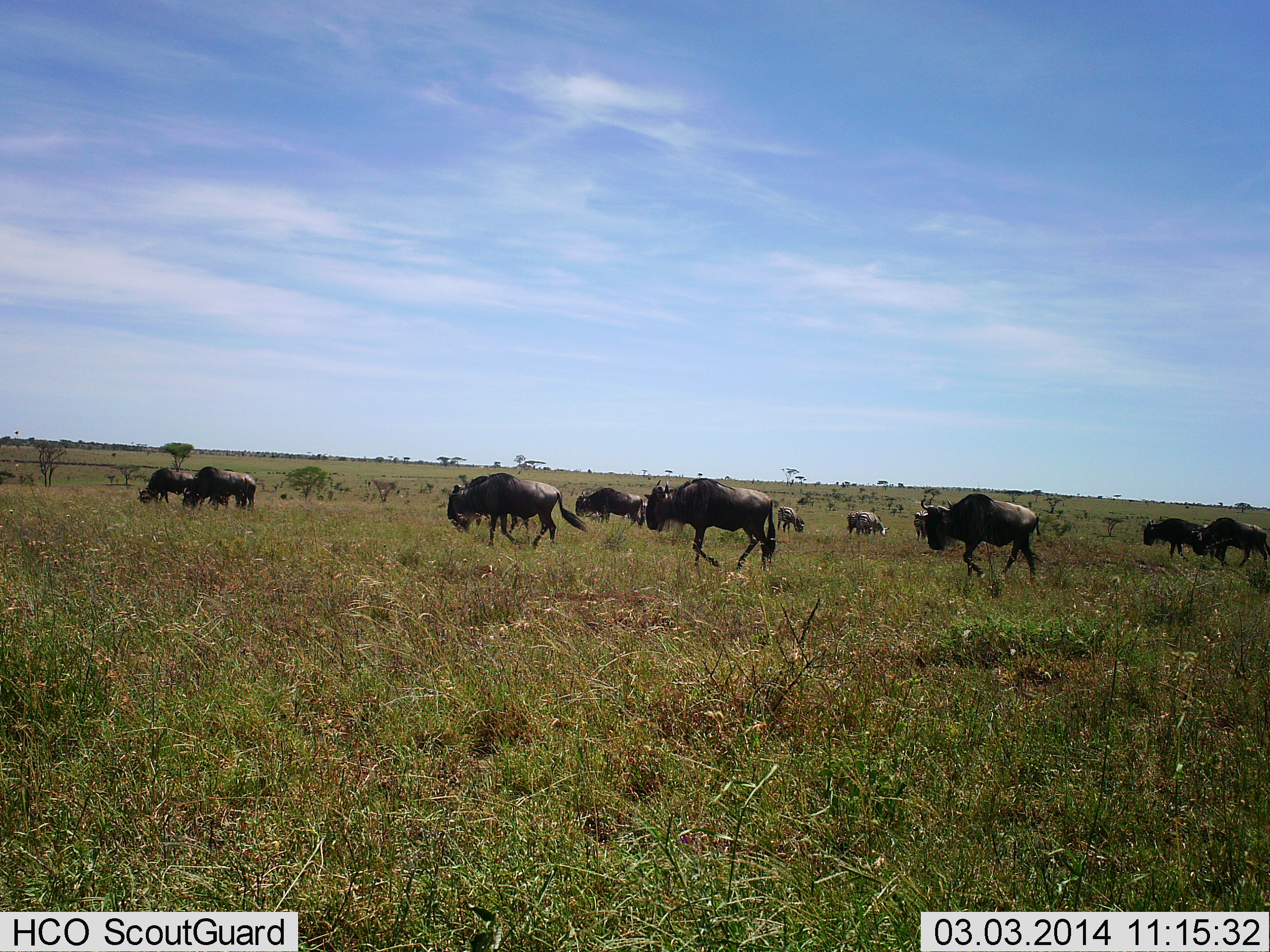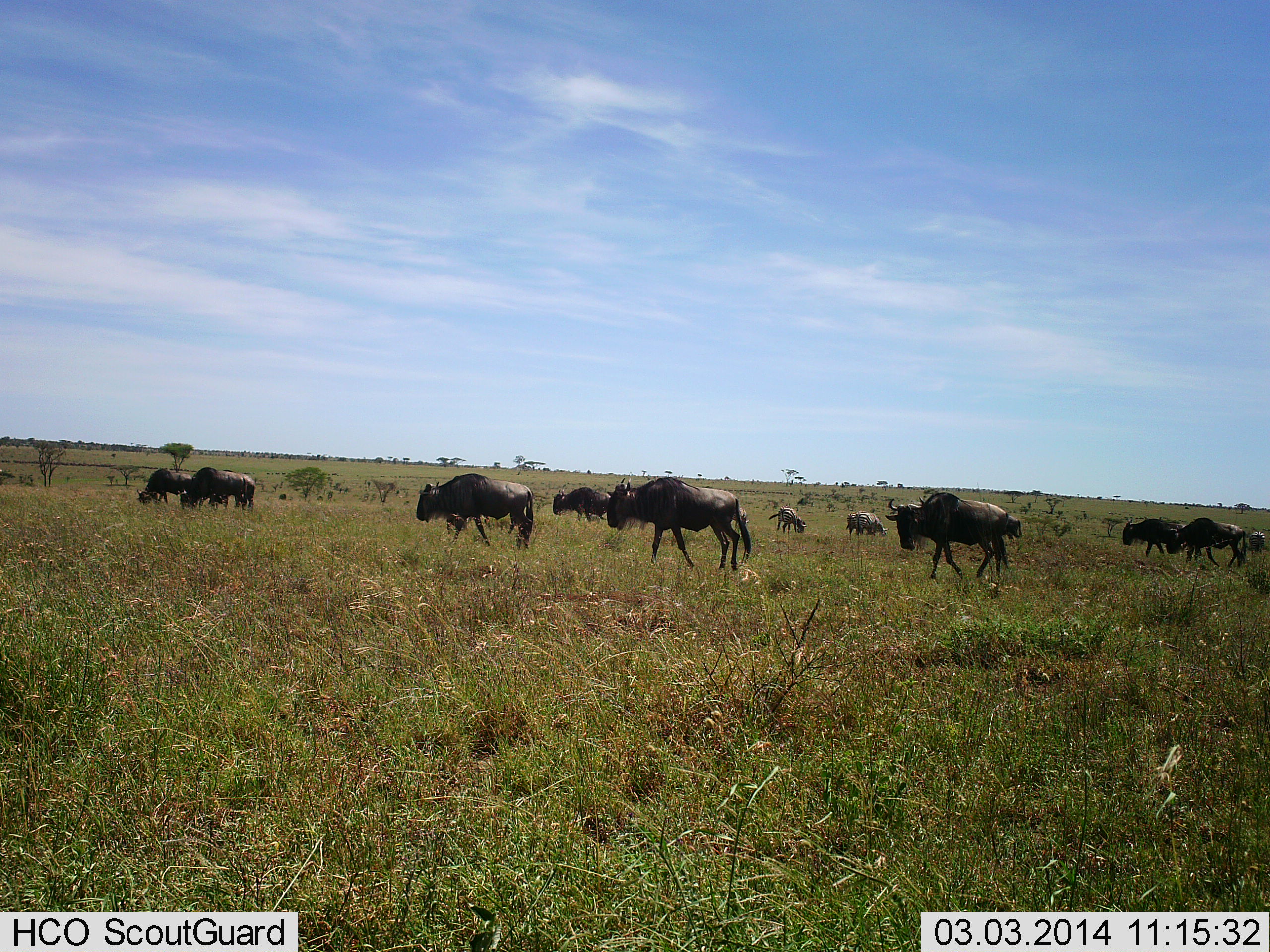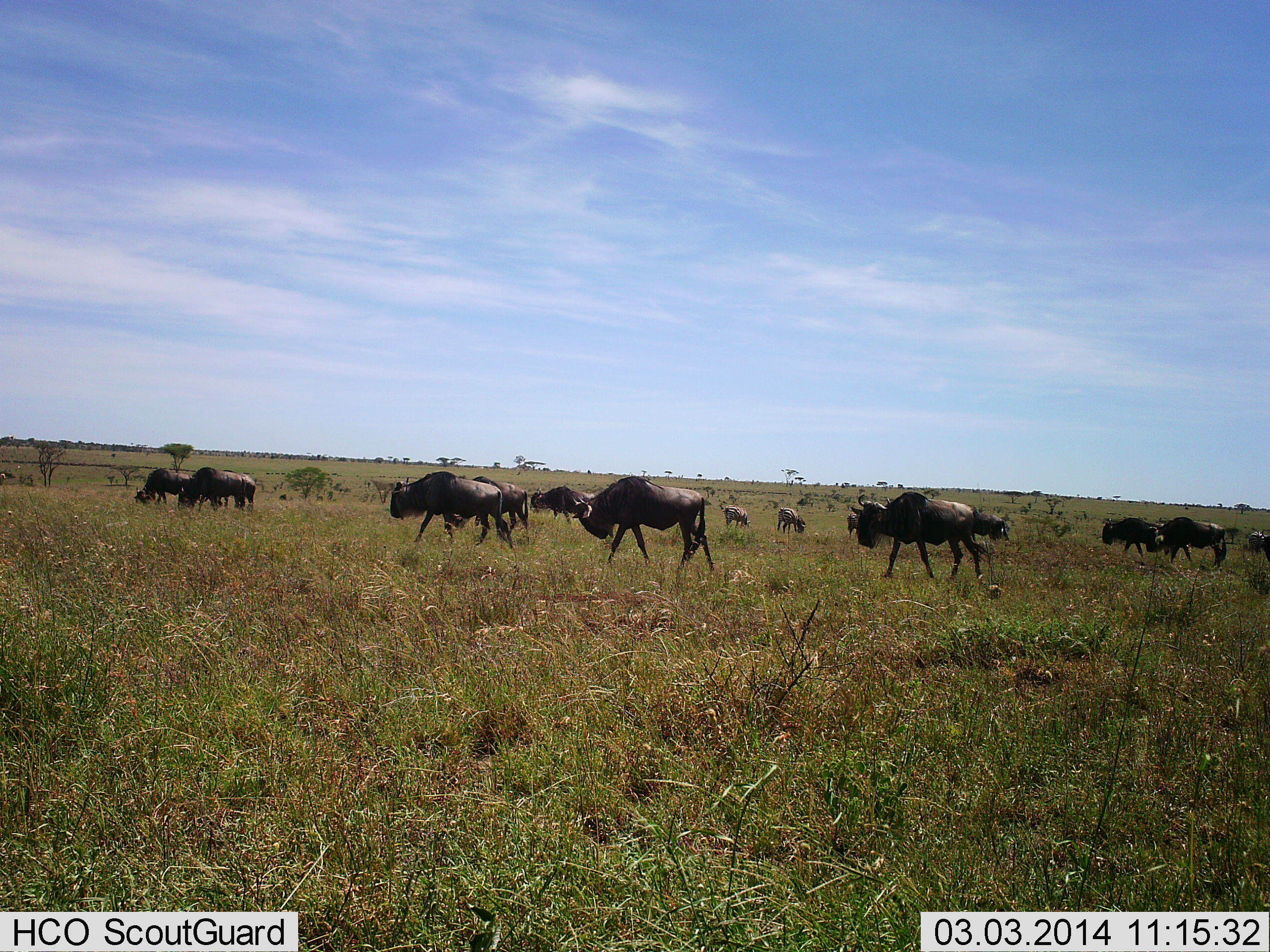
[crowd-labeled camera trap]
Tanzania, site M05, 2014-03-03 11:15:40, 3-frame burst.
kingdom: Animalia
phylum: Chordata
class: Mammalia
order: Artiodactyla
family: Bovidae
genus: Connochaetes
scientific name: Connochaetes taurinus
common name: blue wildebeest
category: wildebeest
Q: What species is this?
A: Wildebeest (blue wildebeest) (Connochaetes taurinus).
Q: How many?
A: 11-50.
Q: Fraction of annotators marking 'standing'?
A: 33%.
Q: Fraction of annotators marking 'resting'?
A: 0%.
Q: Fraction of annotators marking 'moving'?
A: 92%.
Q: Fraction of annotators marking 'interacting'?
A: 0%.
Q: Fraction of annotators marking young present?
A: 8%.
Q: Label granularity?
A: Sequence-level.